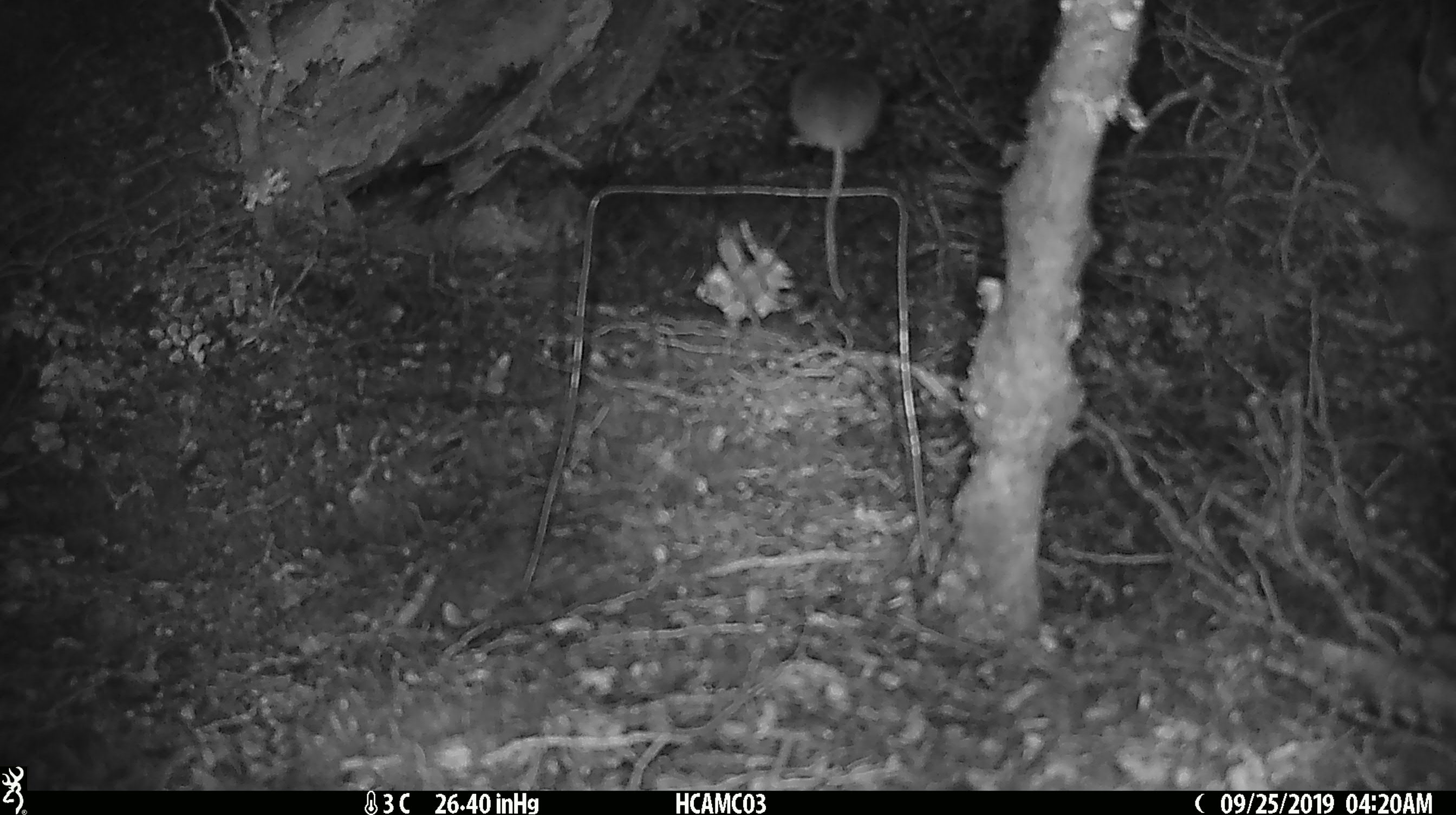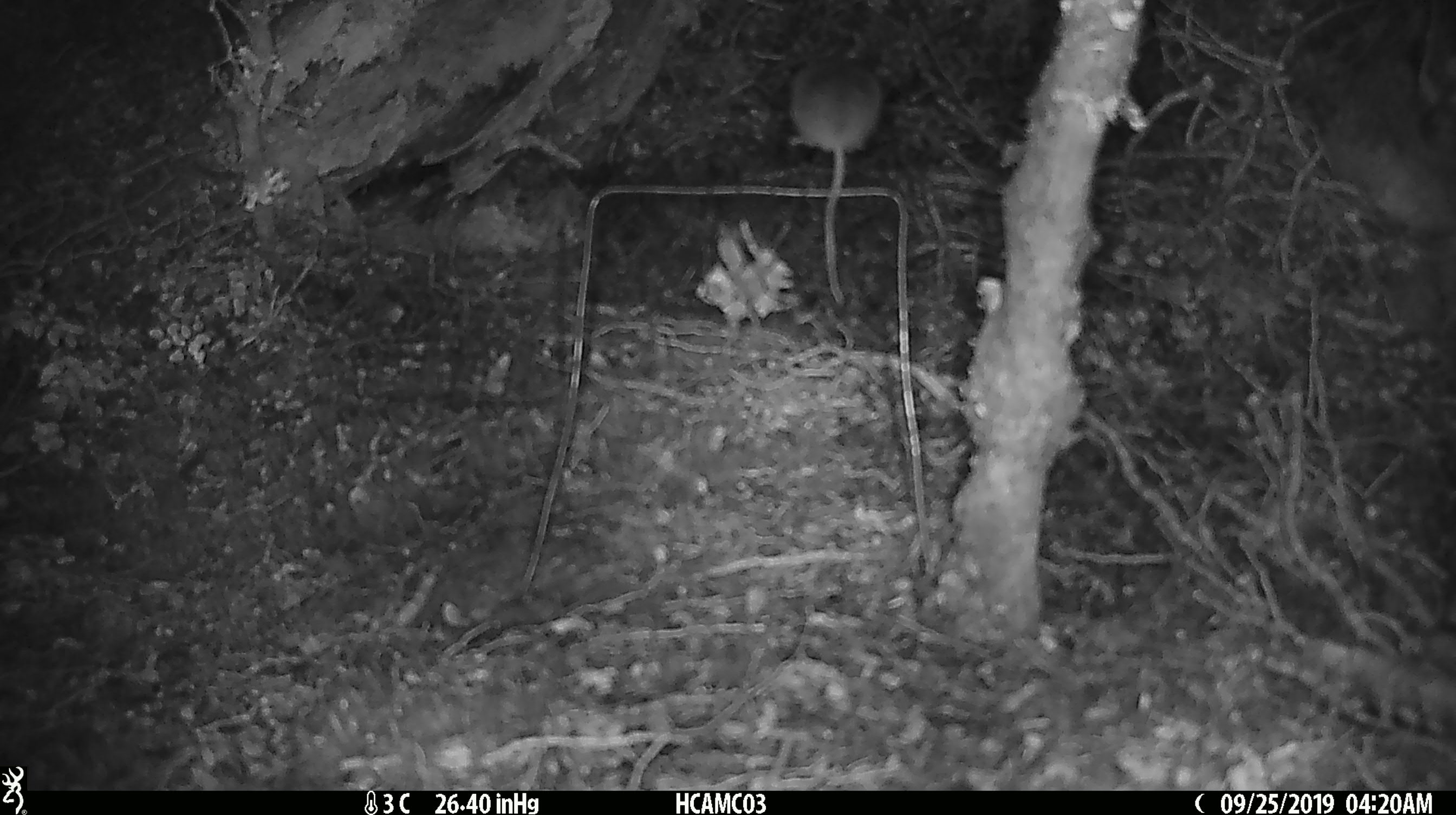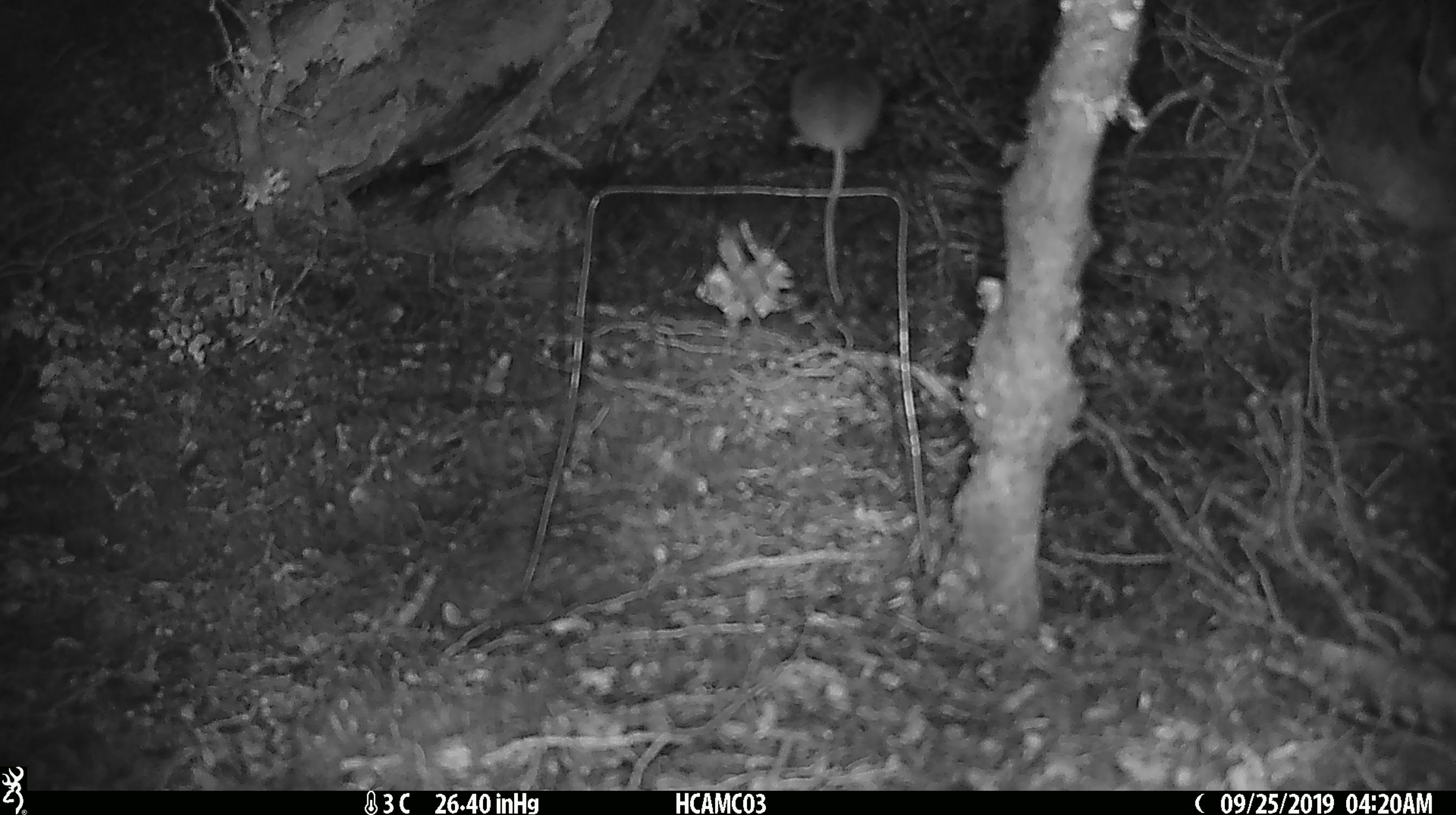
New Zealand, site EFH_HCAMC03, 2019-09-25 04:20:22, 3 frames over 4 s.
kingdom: Animalia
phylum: Chordata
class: Mammalia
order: Rodentia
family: Muridae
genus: Mus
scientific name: Mus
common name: mouse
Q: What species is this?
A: Mouse (Mus).